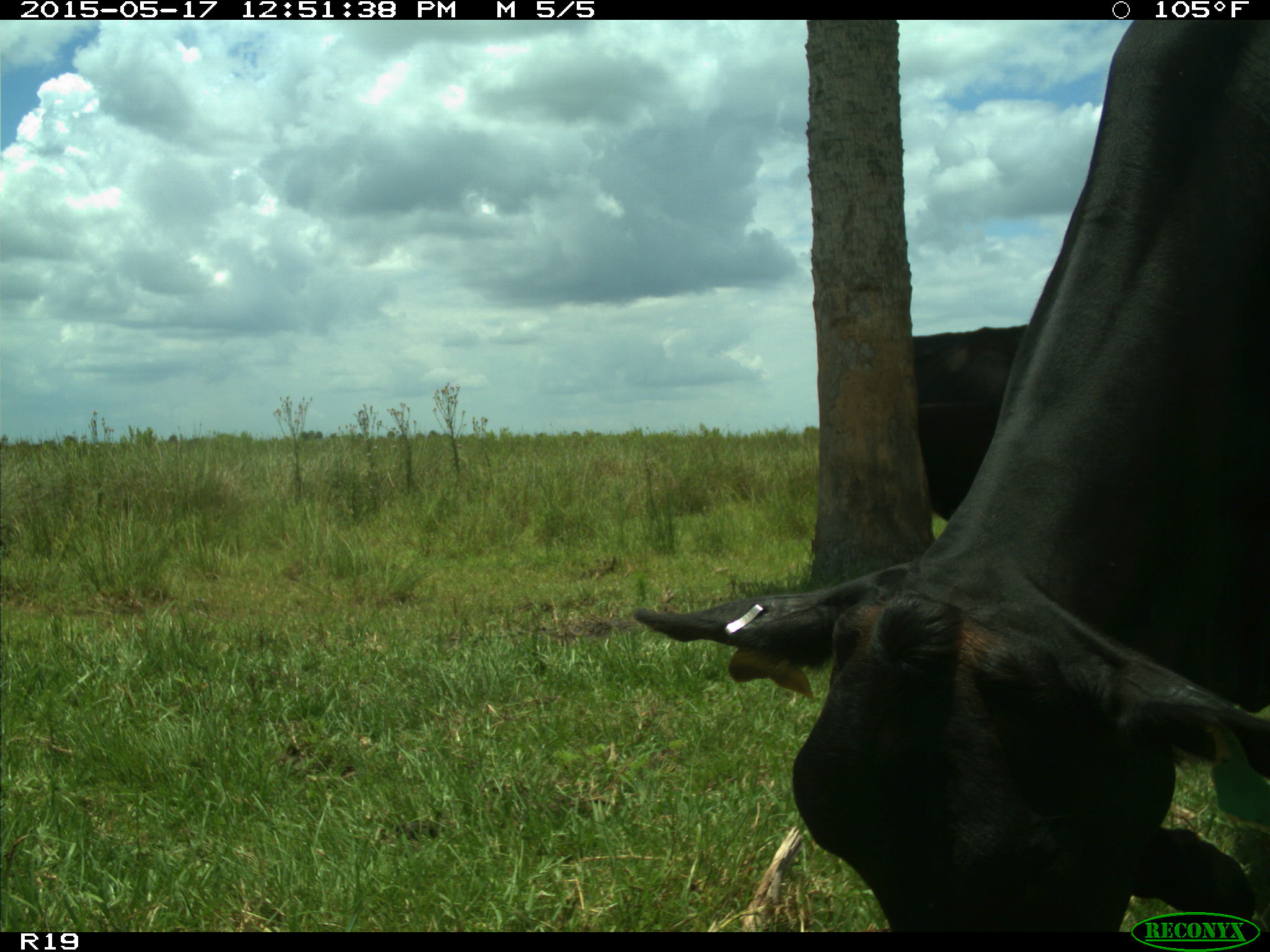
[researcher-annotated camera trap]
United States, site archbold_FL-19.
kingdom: Animalia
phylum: Chordata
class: Mammalia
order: Artiodactyla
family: Bovidae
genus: Bos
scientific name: Bos taurus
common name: domestic cow